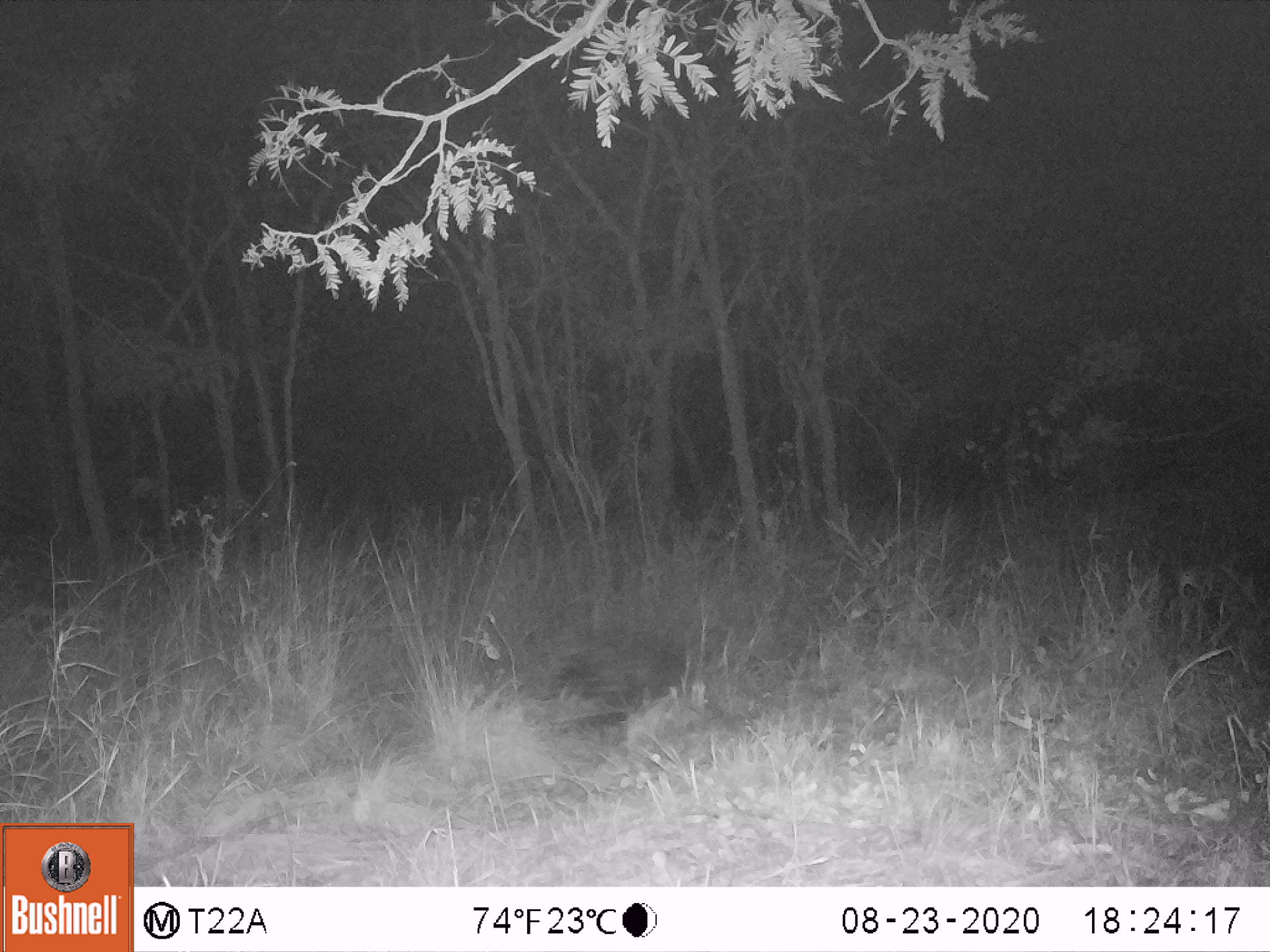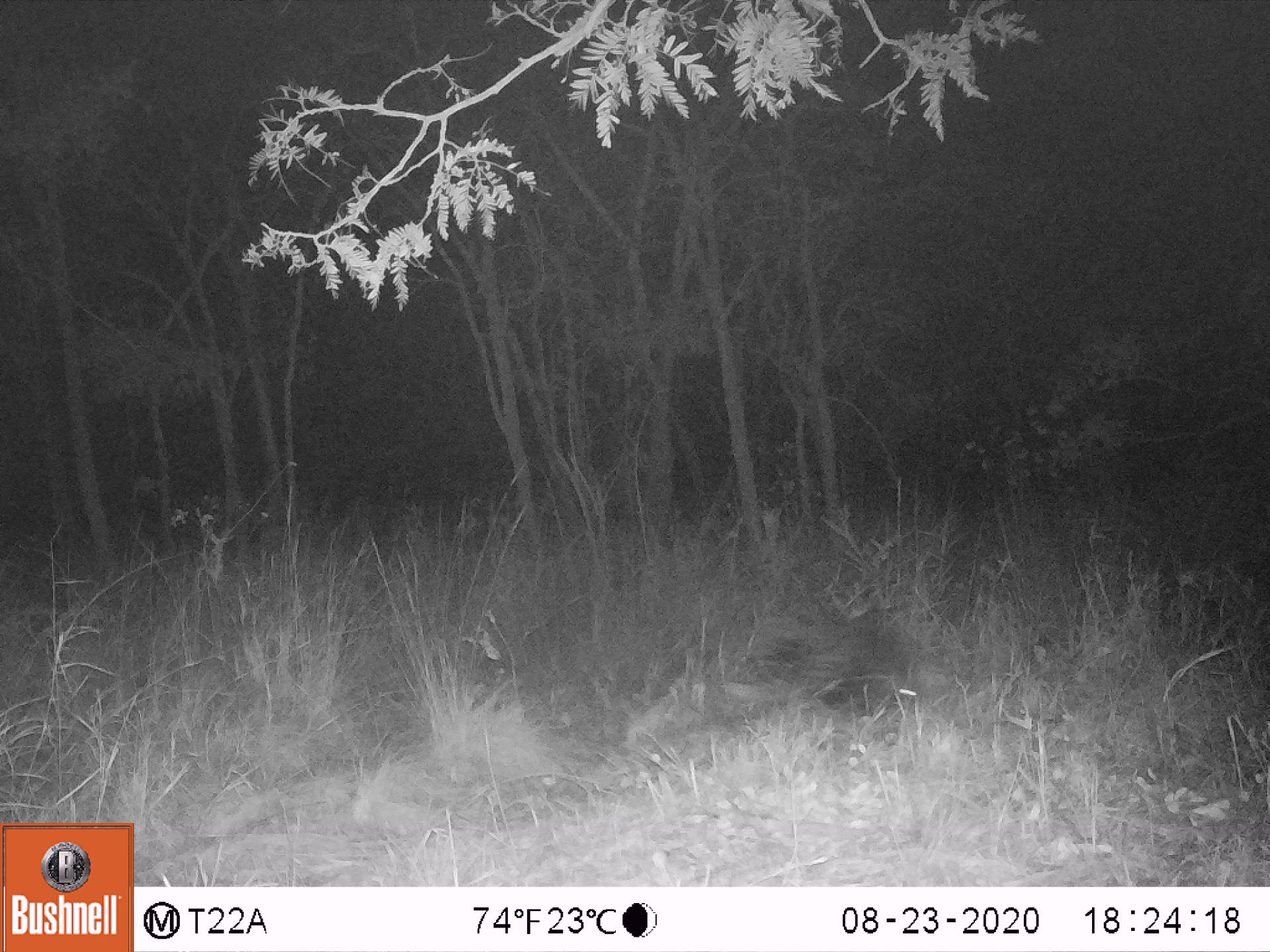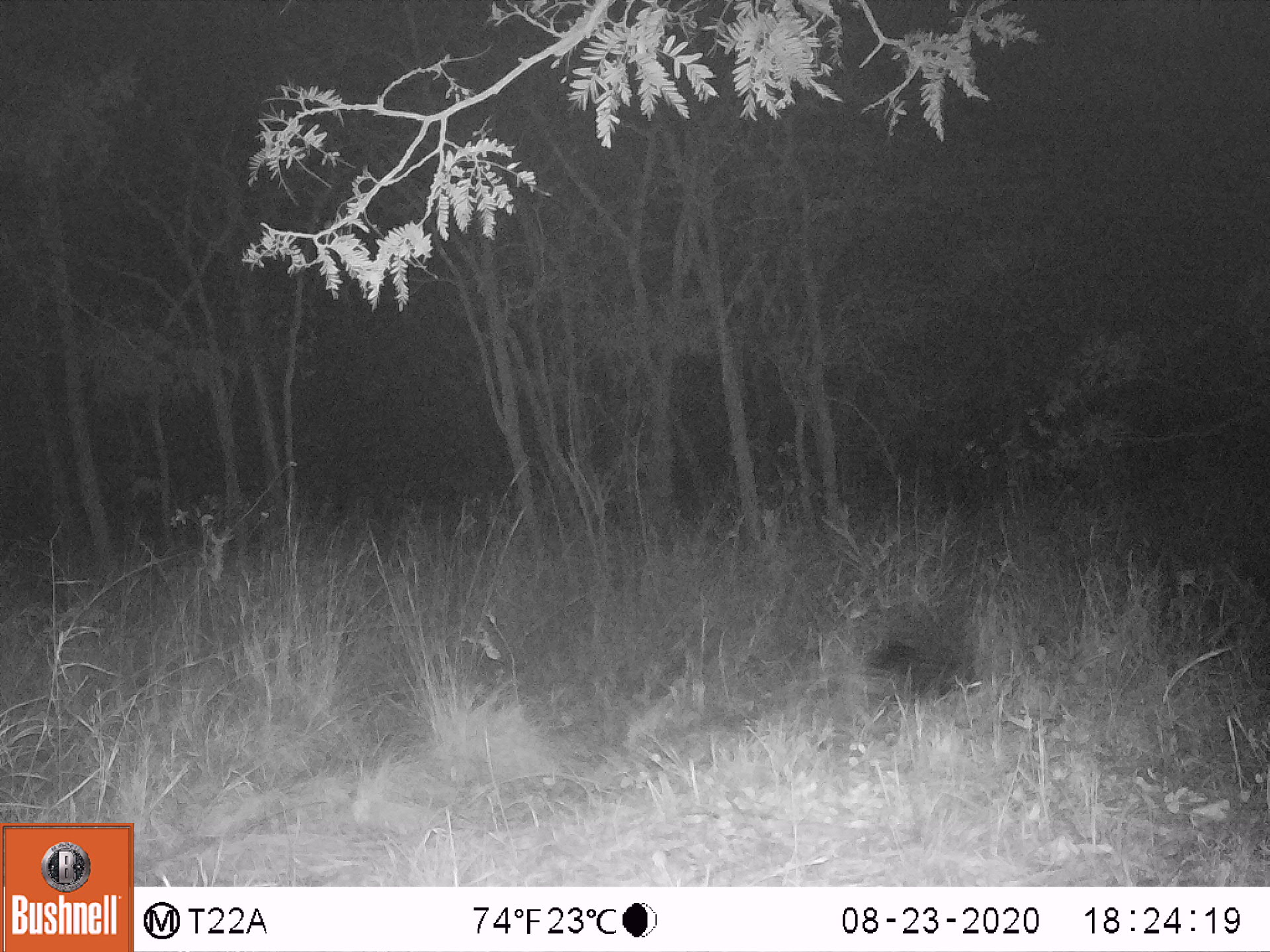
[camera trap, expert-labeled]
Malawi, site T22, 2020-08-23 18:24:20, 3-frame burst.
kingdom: Animalia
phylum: Chordata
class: Mammalia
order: Rodentia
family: Hystricidae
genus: Hystrix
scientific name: Hystrix africaeaustralis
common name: cape porcupine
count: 1